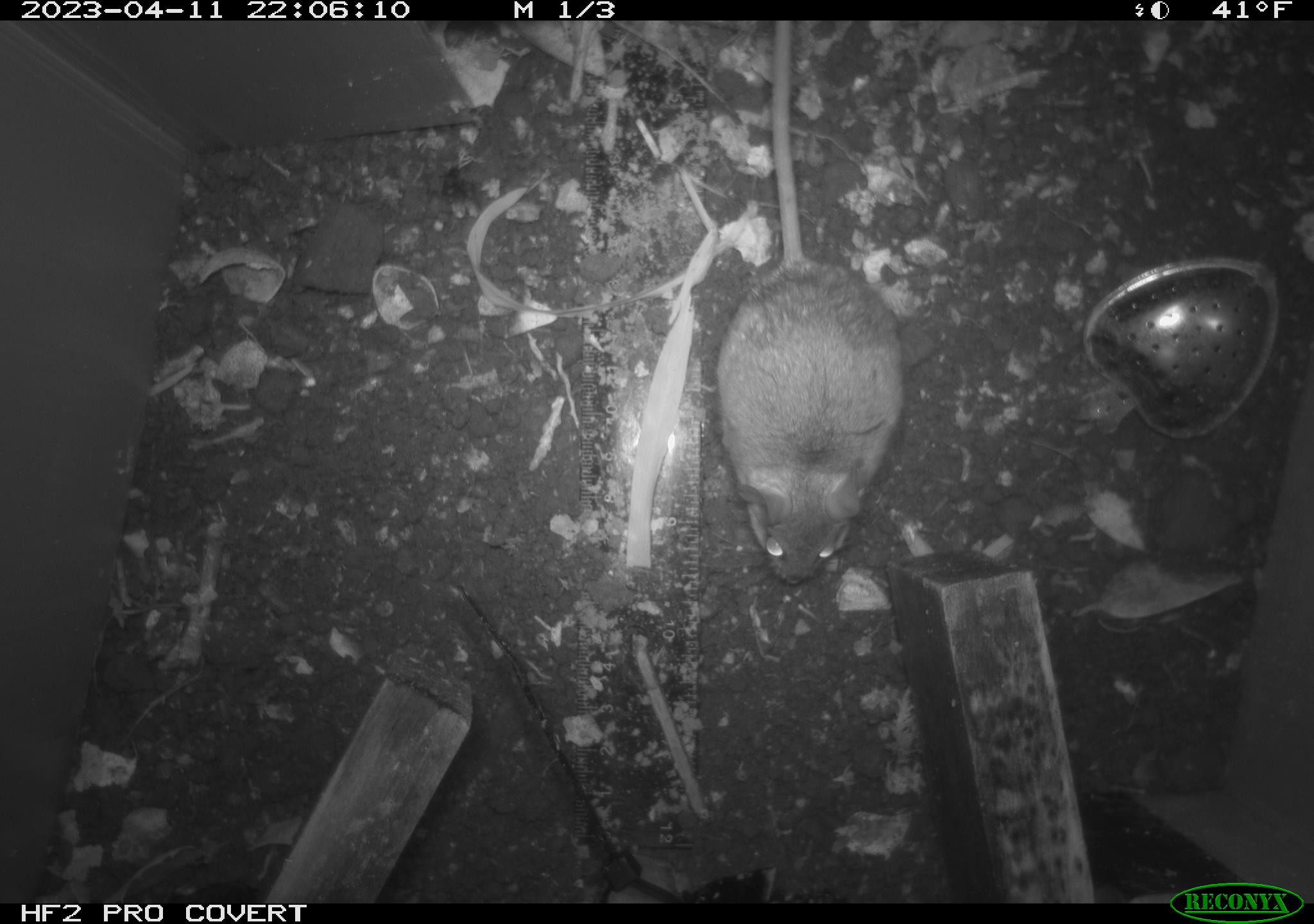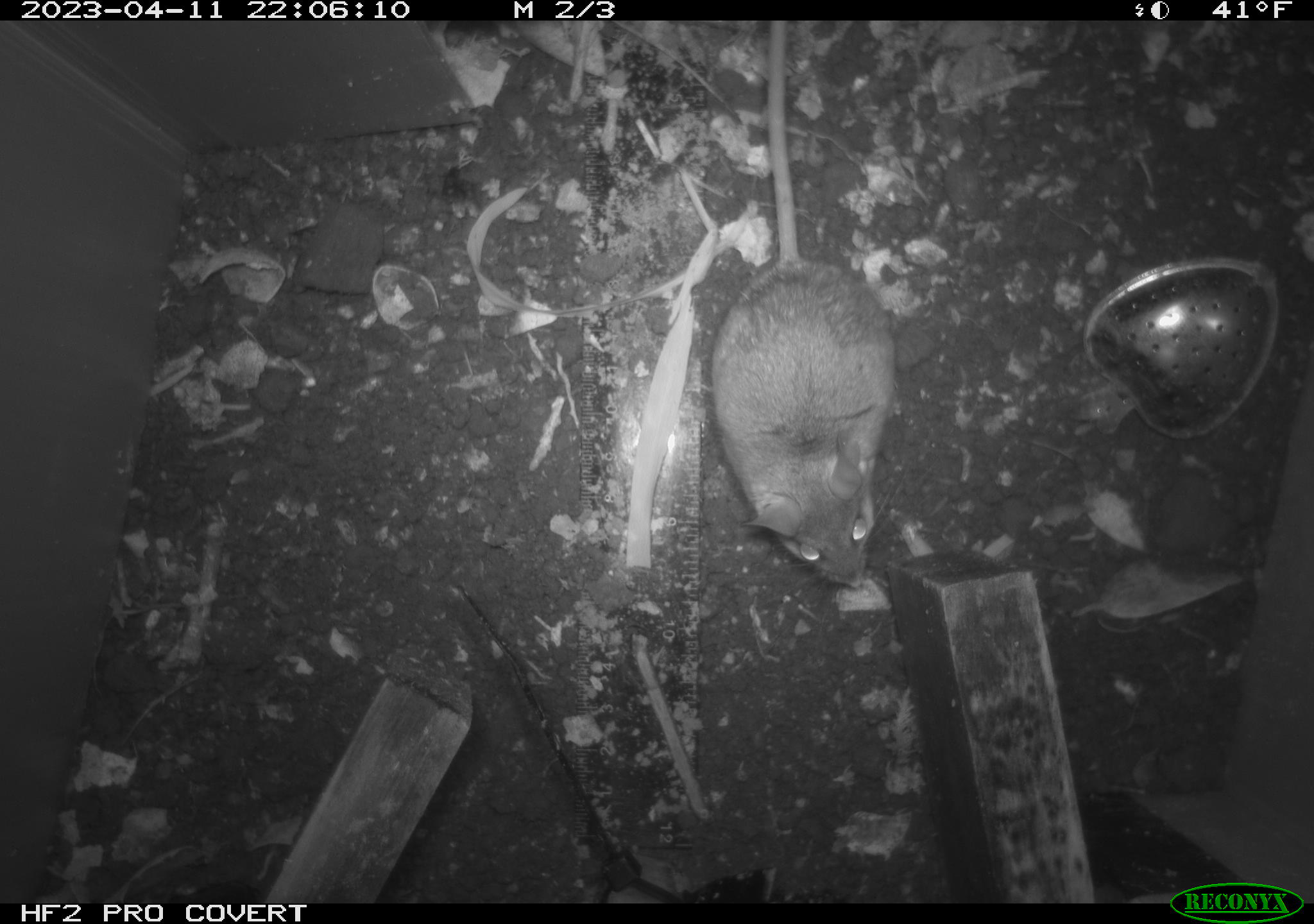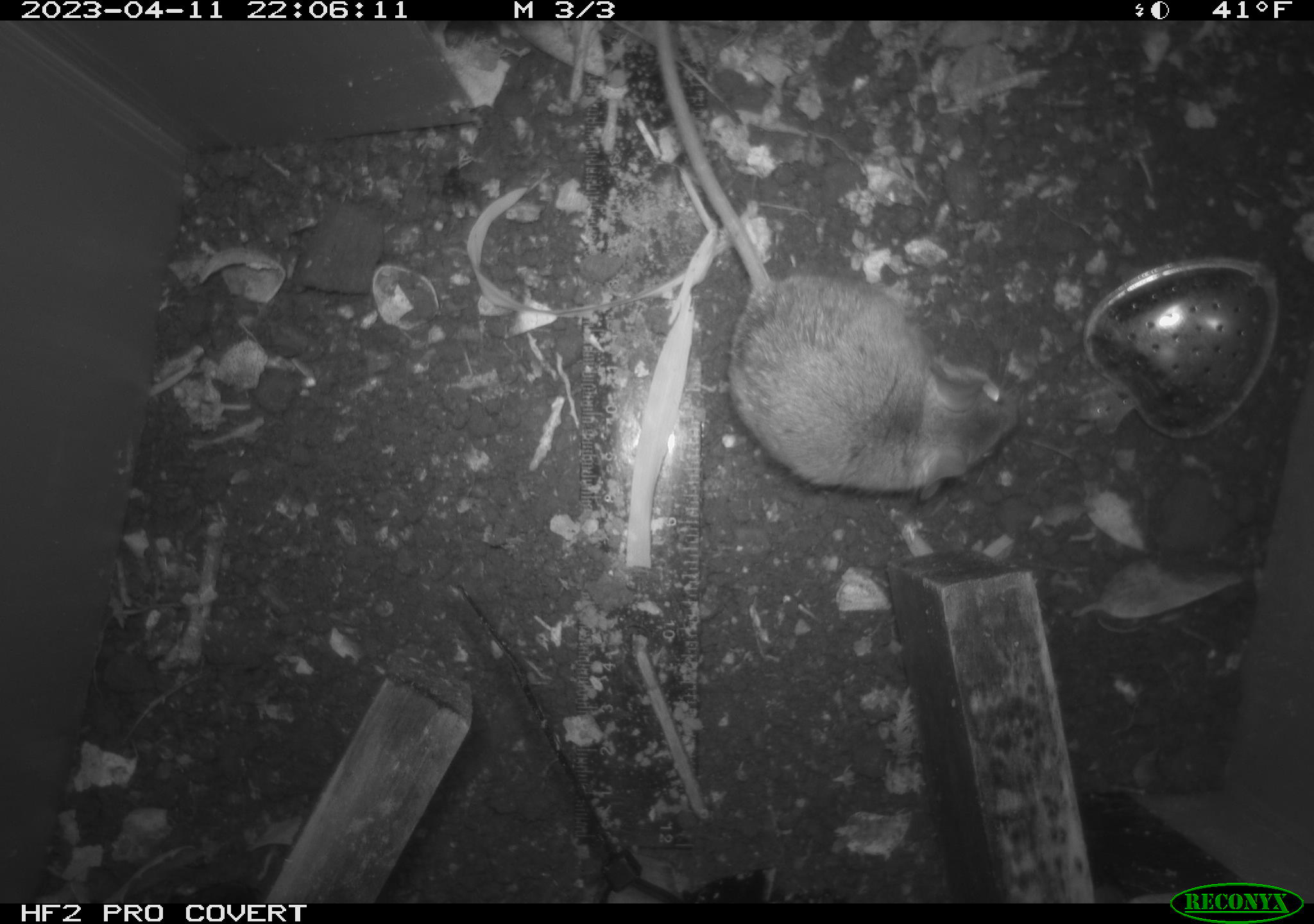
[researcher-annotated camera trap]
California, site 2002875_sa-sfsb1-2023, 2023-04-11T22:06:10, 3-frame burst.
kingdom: Animalia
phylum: Chordata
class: Mammalia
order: Rodentia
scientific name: Rodentia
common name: mouse species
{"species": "mouse species (Rodentia)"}